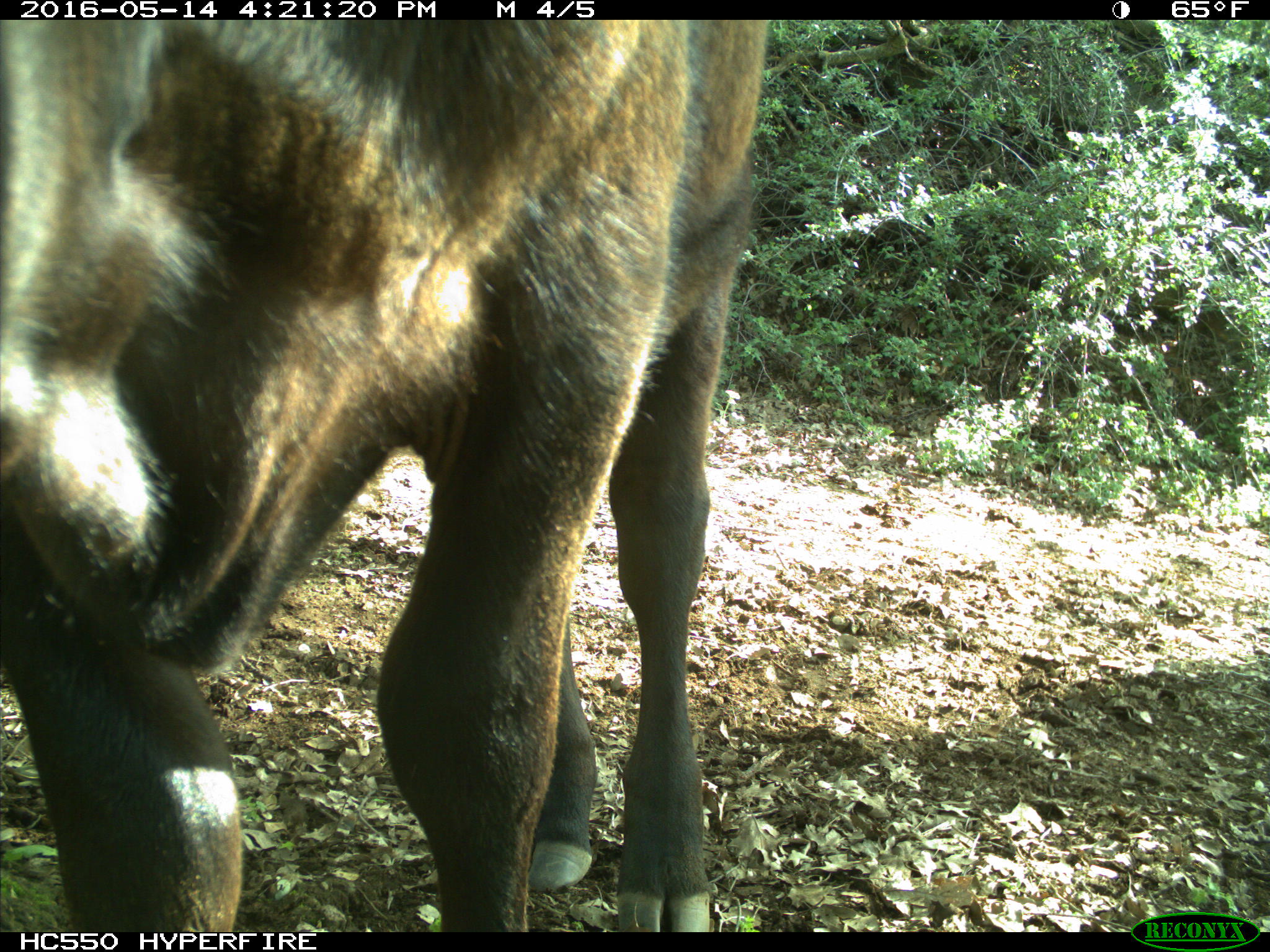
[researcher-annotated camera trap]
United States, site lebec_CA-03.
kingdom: Animalia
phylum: Chordata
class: Mammalia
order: Artiodactyla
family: Bovidae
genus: Bos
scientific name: Bos taurus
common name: domestic cow